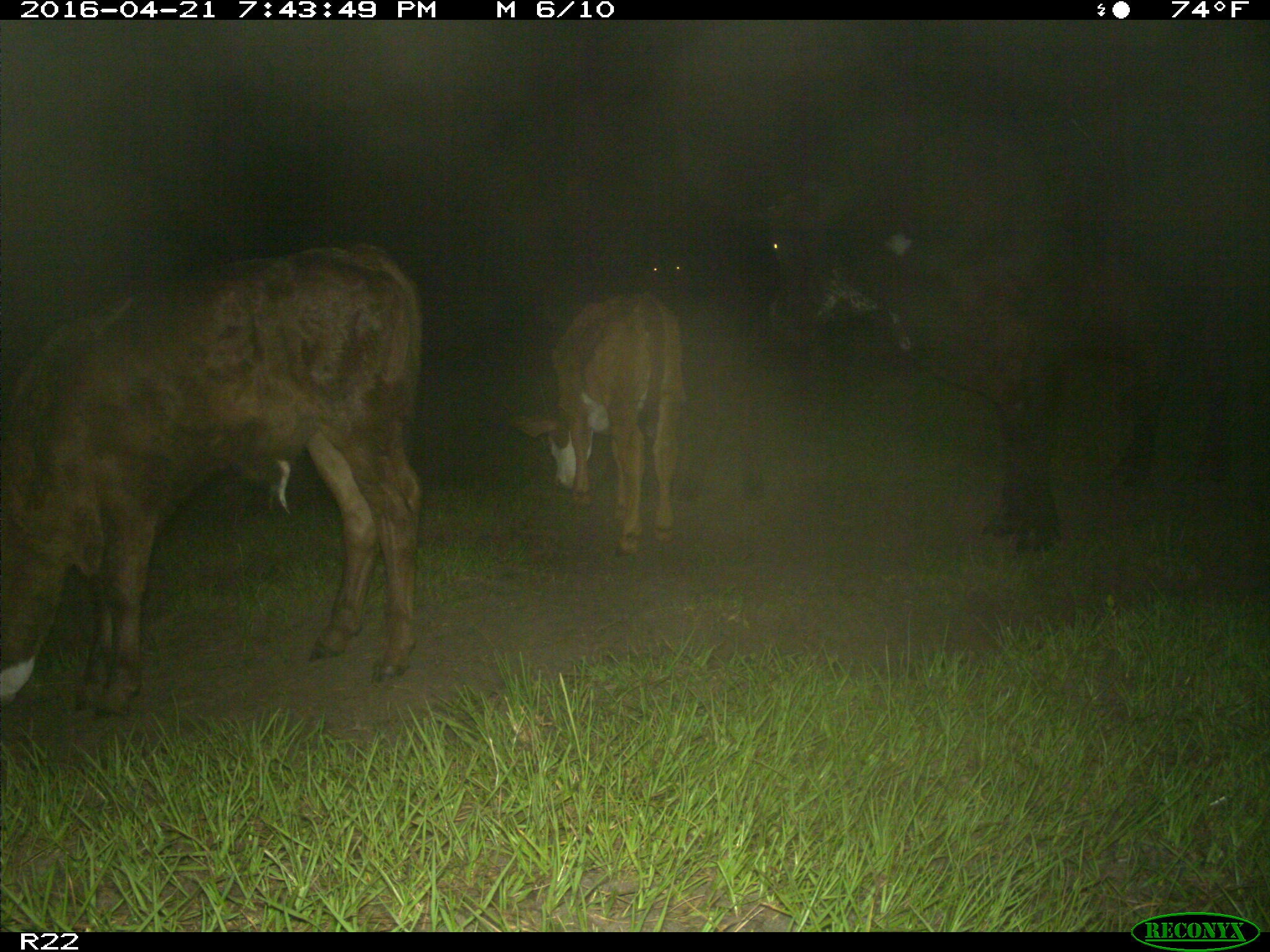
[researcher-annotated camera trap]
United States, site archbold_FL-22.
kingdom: Animalia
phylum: Chordata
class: Mammalia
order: Artiodactyla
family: Bovidae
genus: Bos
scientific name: Bos taurus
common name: domestic cow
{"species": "Bos taurus (domestic cow)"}